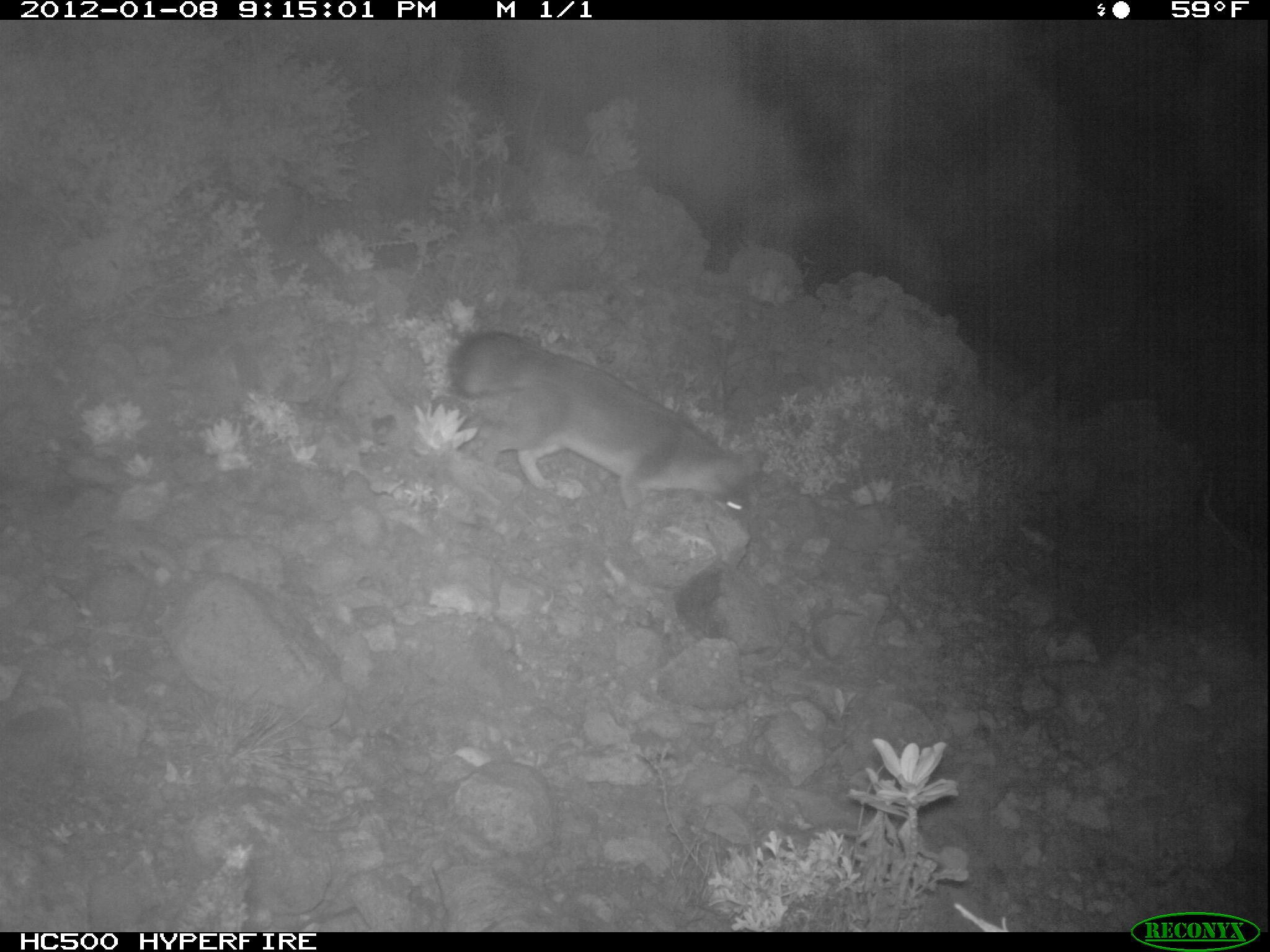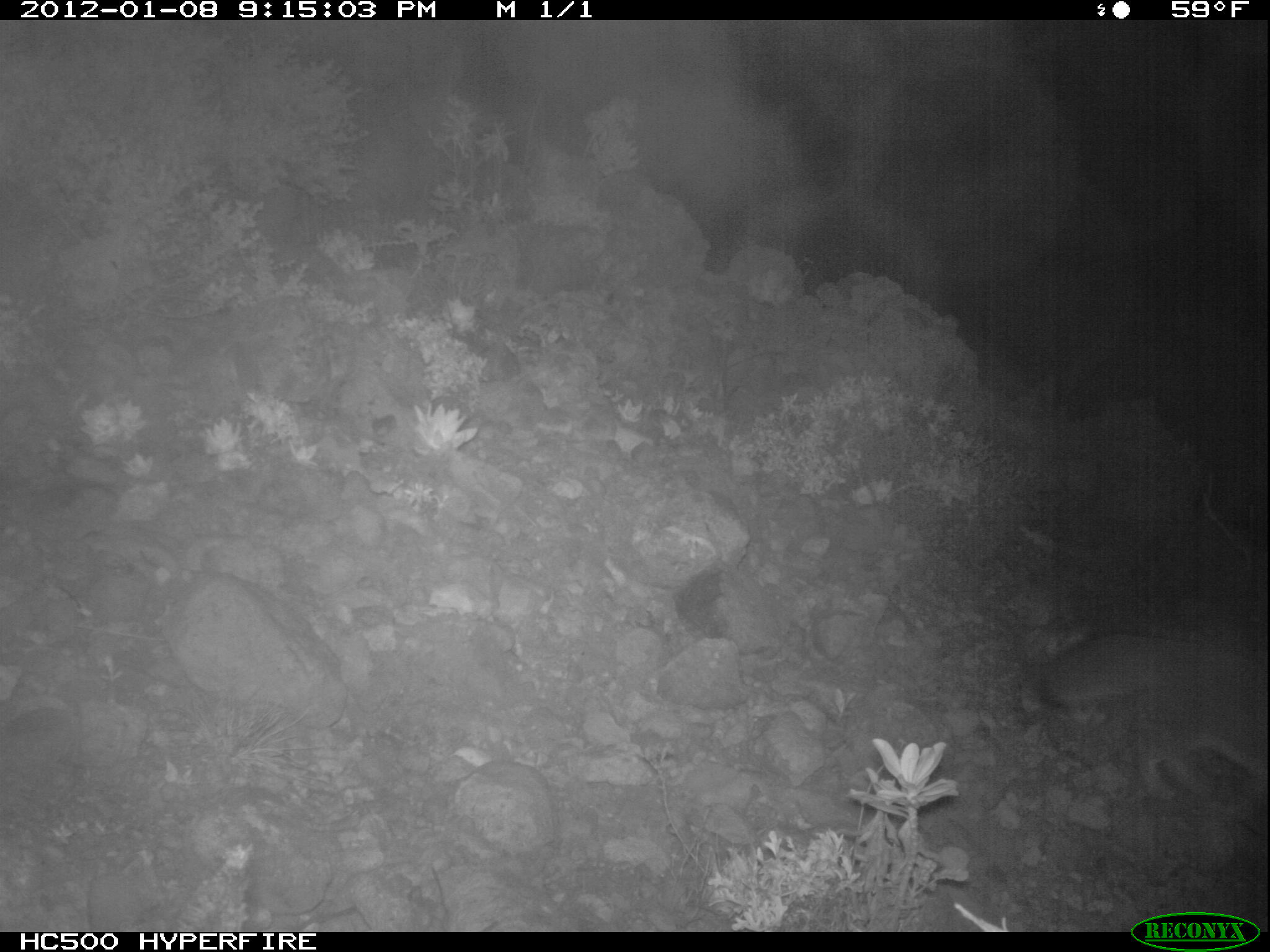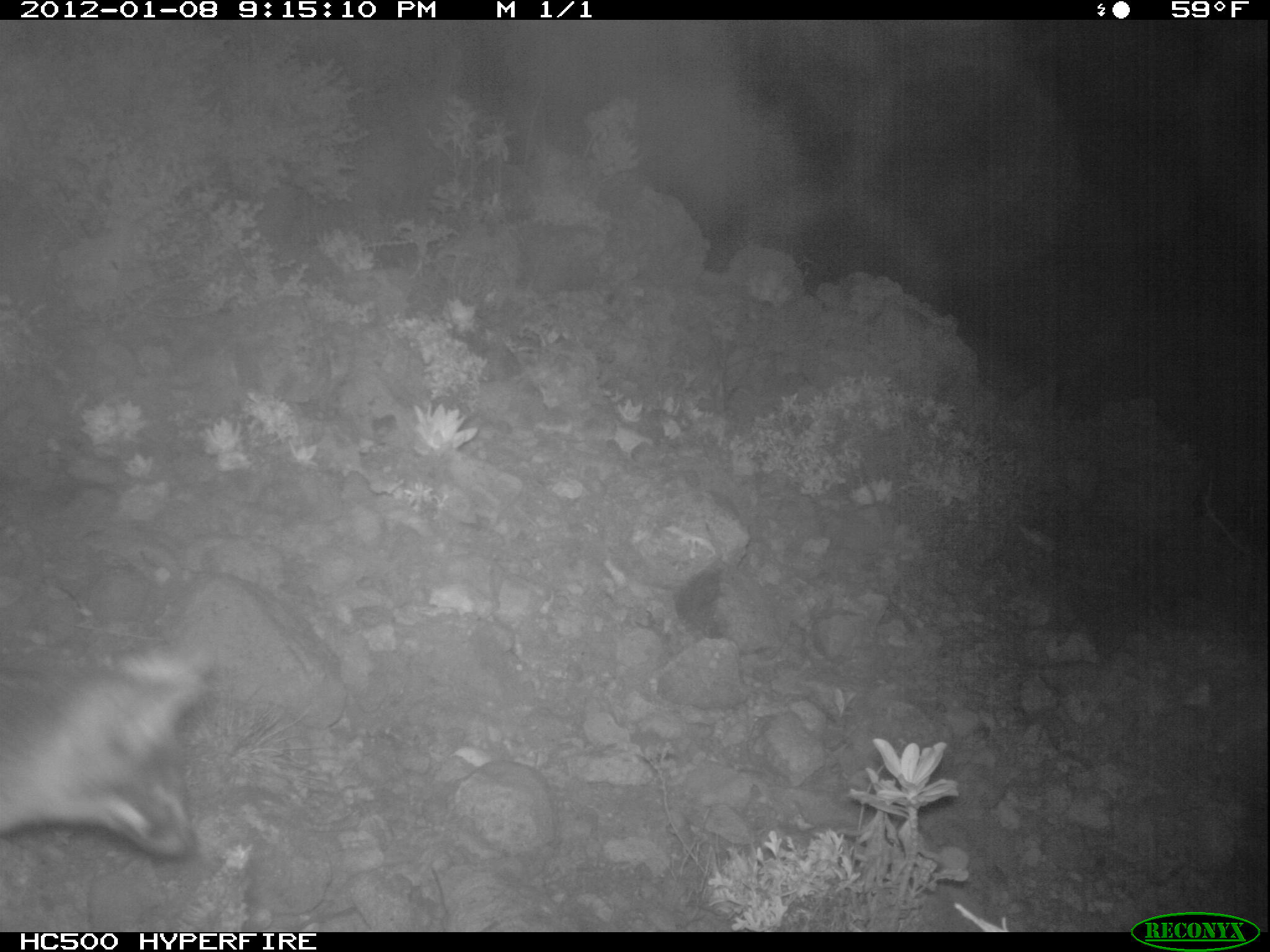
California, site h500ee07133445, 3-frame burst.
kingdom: Animalia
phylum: Chordata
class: Mammalia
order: Carnivora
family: Canidae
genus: Urocyon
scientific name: Urocyon littoralis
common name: island fox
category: fox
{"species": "fox (island fox) (Urocyon littoralis)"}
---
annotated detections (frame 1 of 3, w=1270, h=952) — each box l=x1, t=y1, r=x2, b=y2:
fox: l=450, t=328, r=767, b=533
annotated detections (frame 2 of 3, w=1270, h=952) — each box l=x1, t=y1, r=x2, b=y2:
fox: l=1040, t=634, r=1269, b=800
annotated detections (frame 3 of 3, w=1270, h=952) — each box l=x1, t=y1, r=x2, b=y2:
fox: l=0, t=640, r=218, b=855